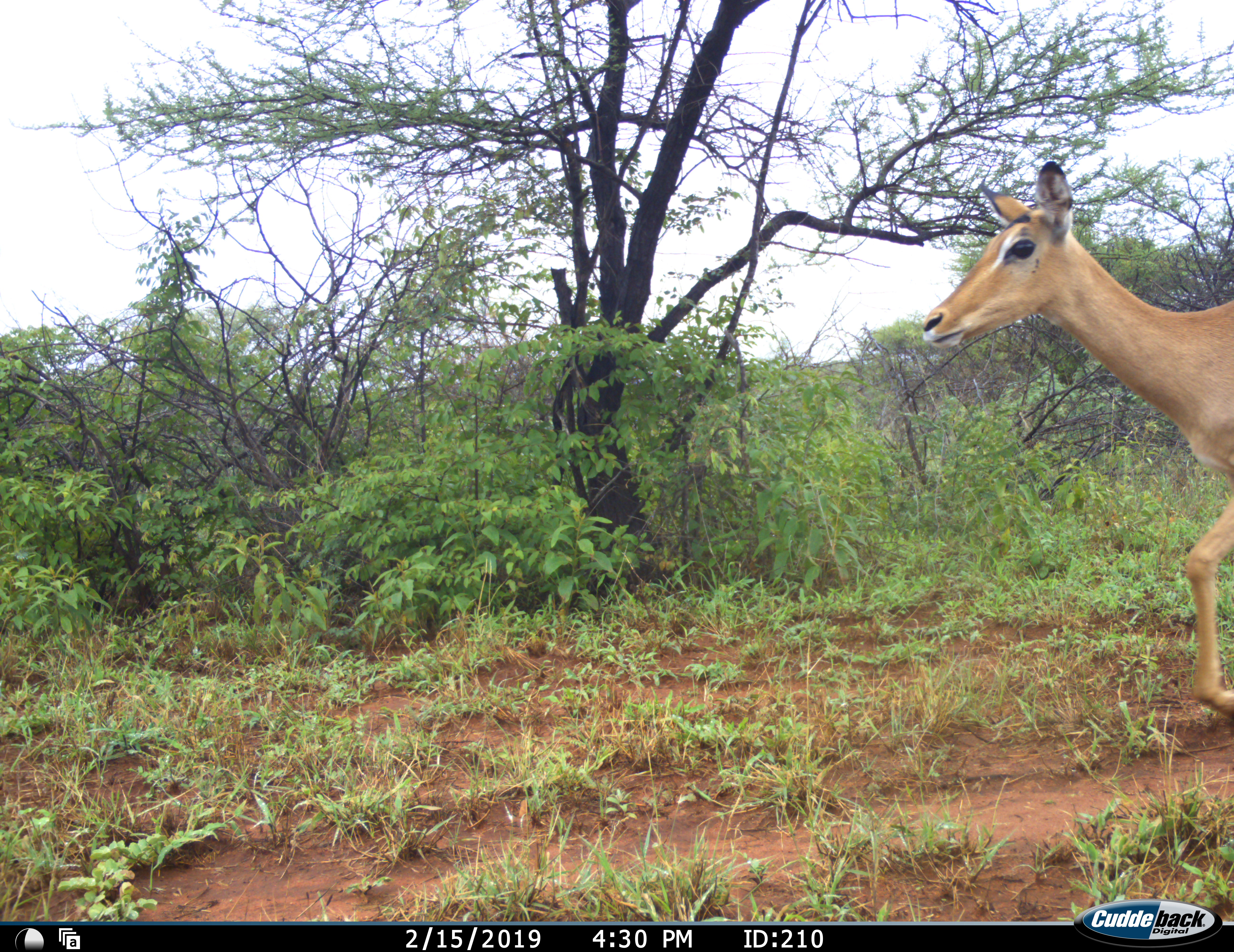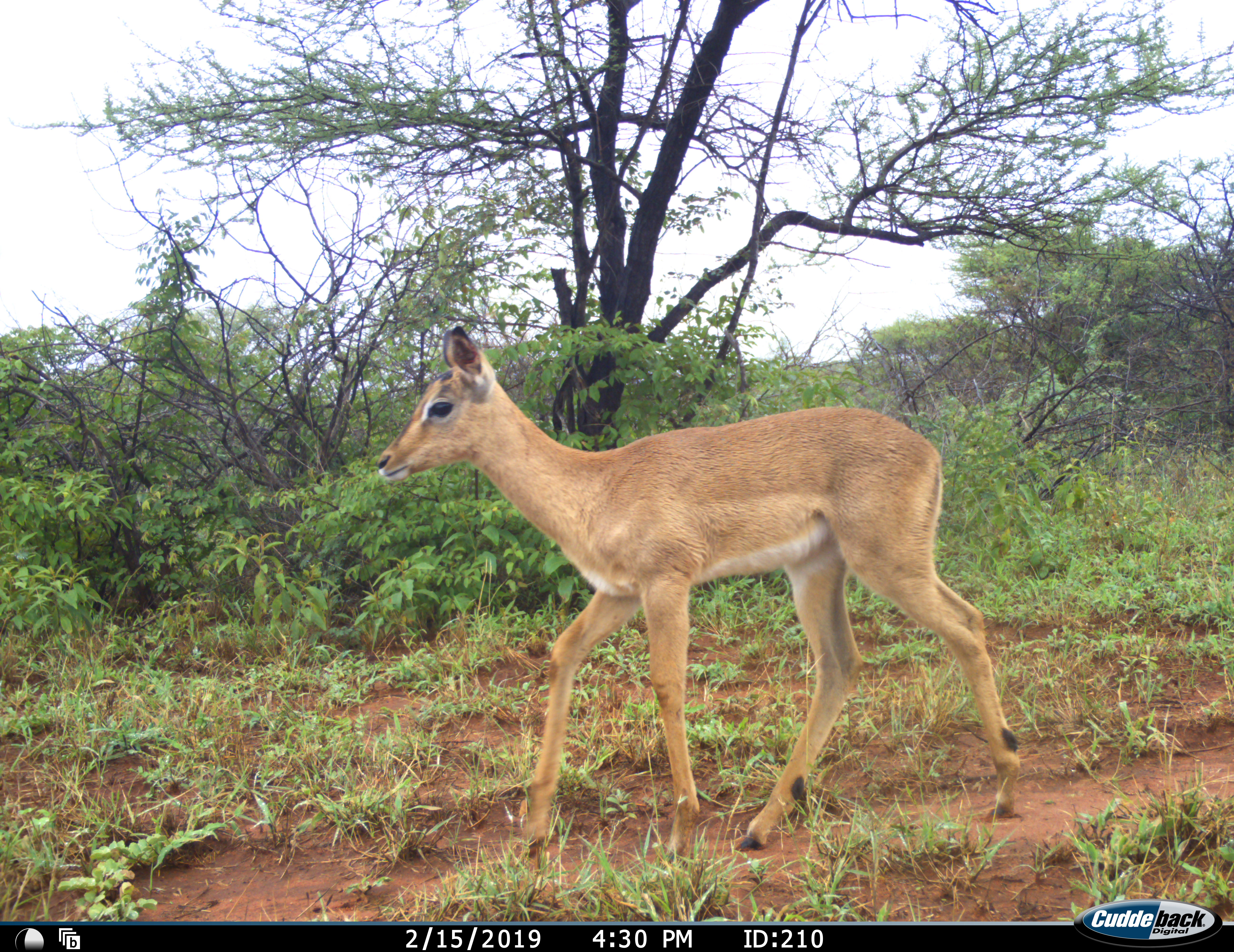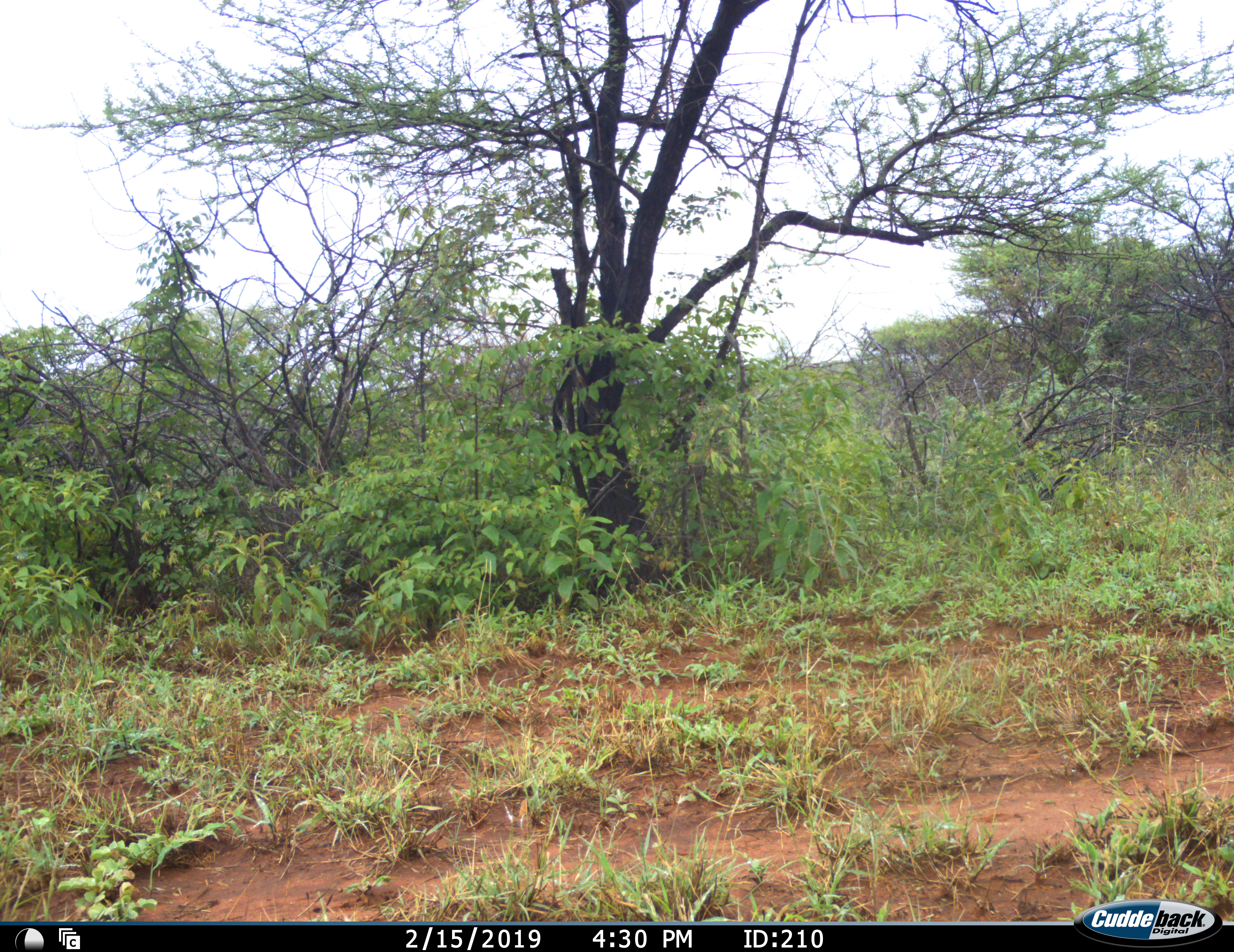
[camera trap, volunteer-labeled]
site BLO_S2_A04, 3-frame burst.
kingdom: Animalia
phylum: Chordata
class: Mammalia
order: Artiodactyla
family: Bovidae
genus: Aepyceros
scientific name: Aepyceros melampus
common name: impala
Impala (Aepyceros melampus), count 1. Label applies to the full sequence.